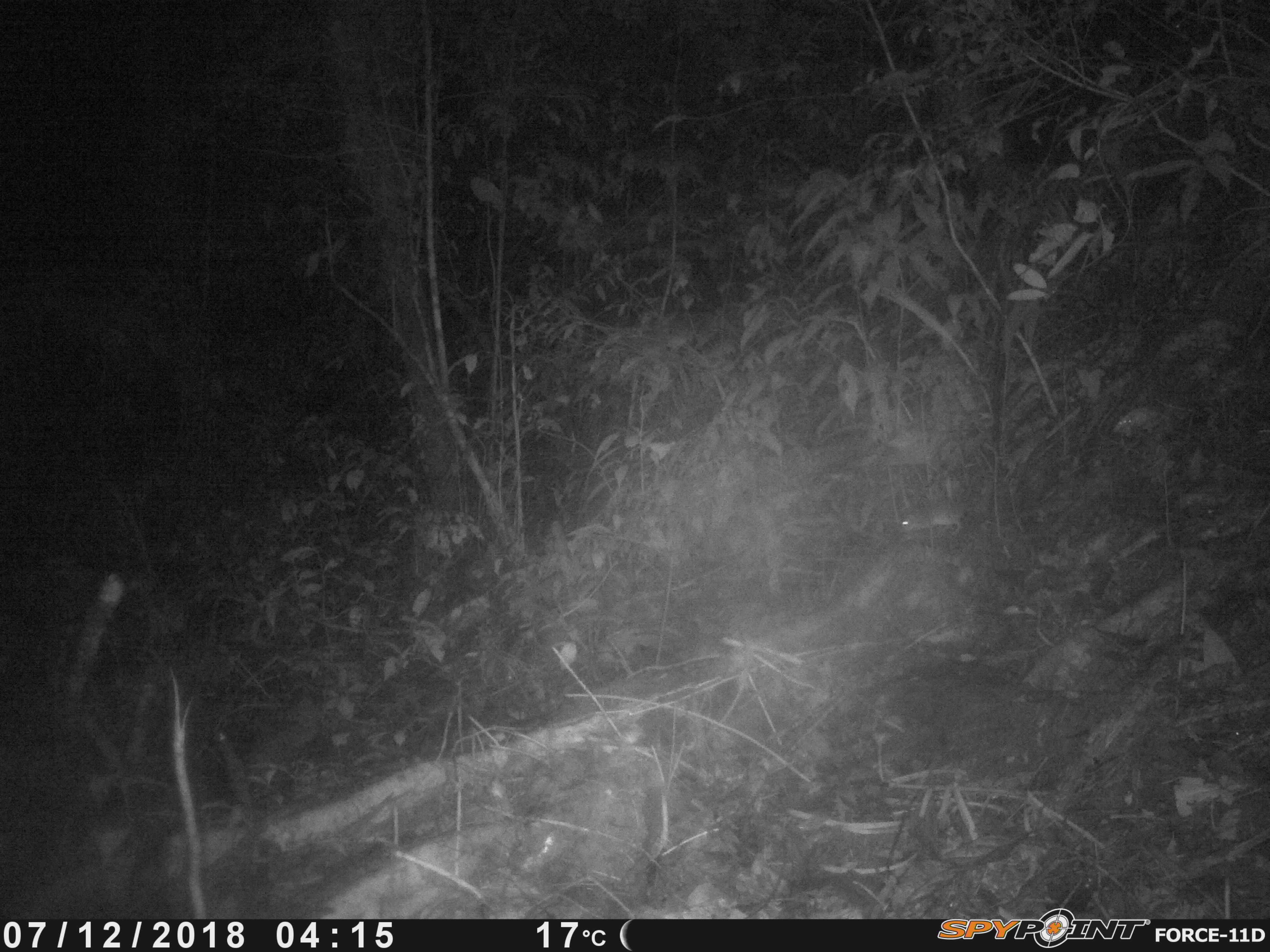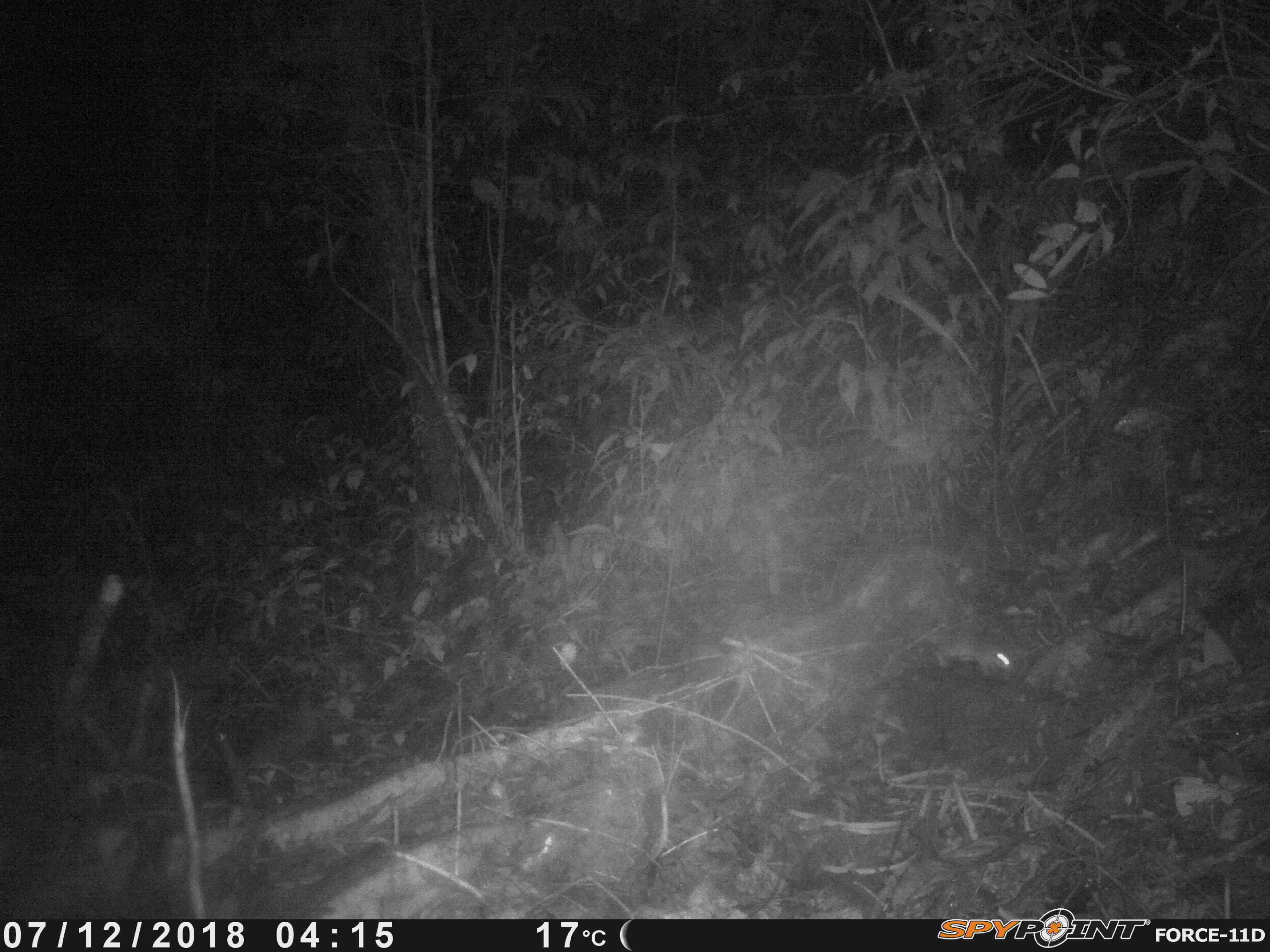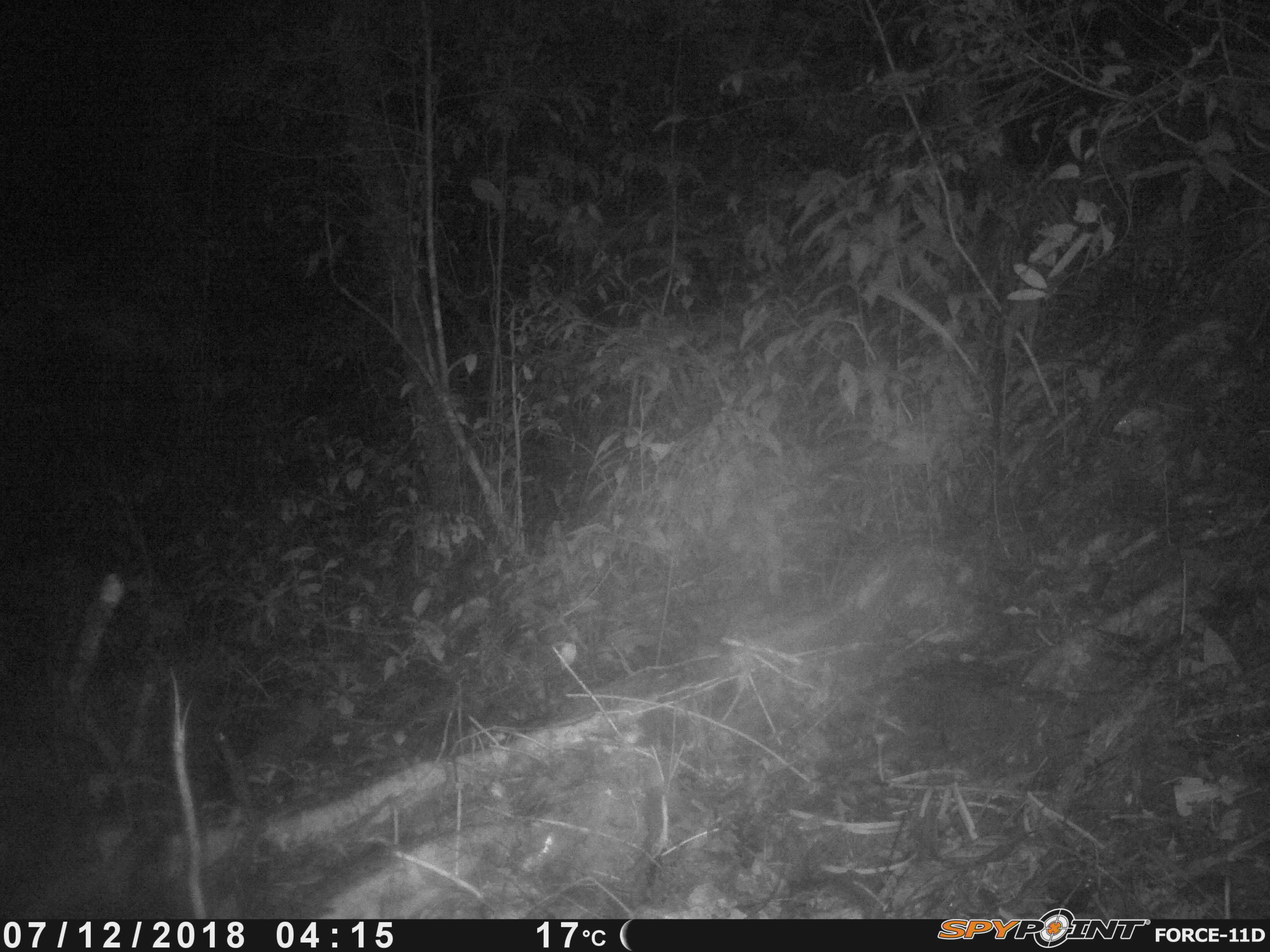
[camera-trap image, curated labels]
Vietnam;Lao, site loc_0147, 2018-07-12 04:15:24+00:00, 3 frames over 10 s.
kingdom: Animalia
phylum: Chordata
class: Mammalia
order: Rodentia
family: Muridae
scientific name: Muridae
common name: old-world mice and rats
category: unidentified murid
Unidentified murid (old-world mice and rats) (Muridae). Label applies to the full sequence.